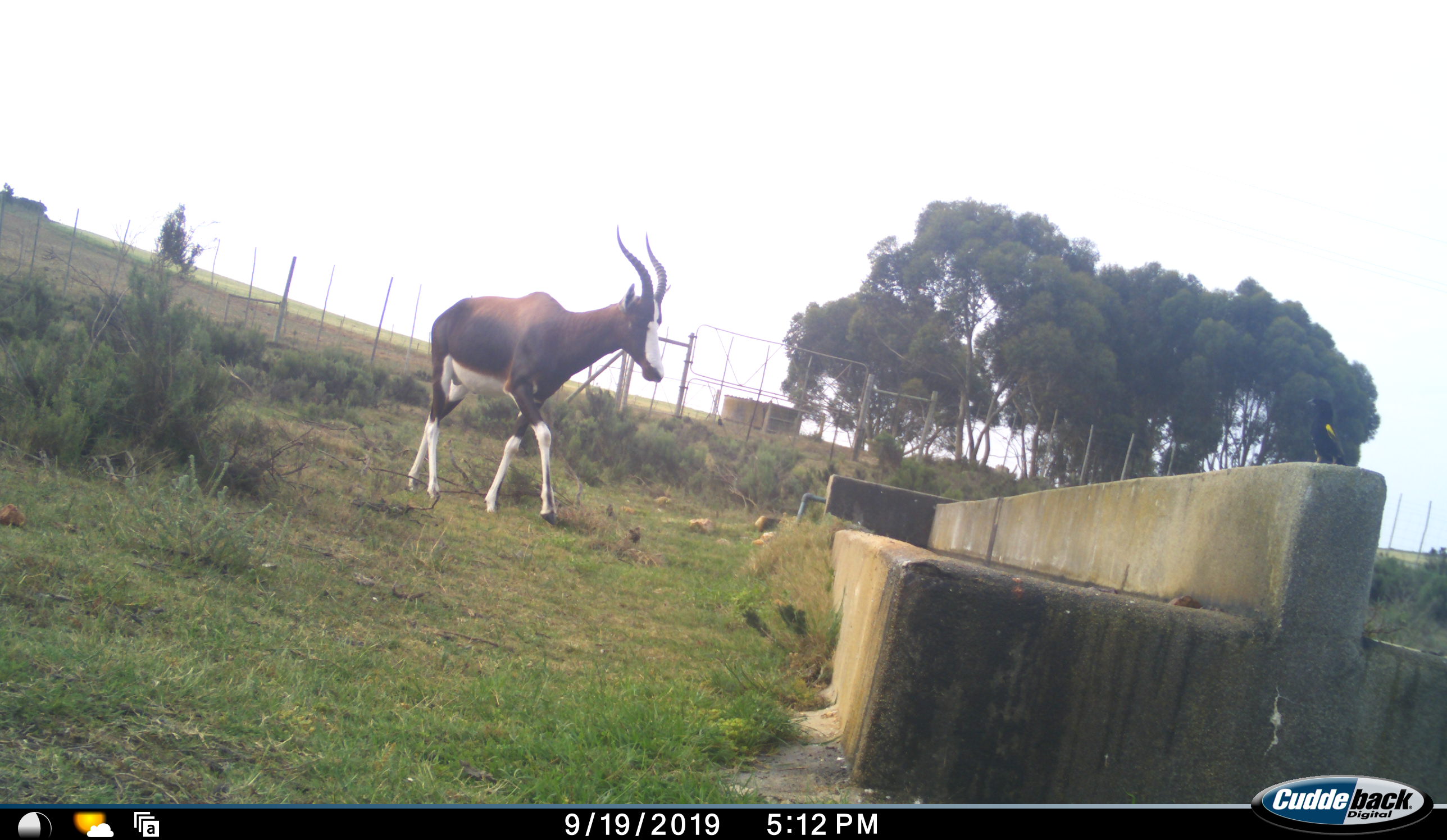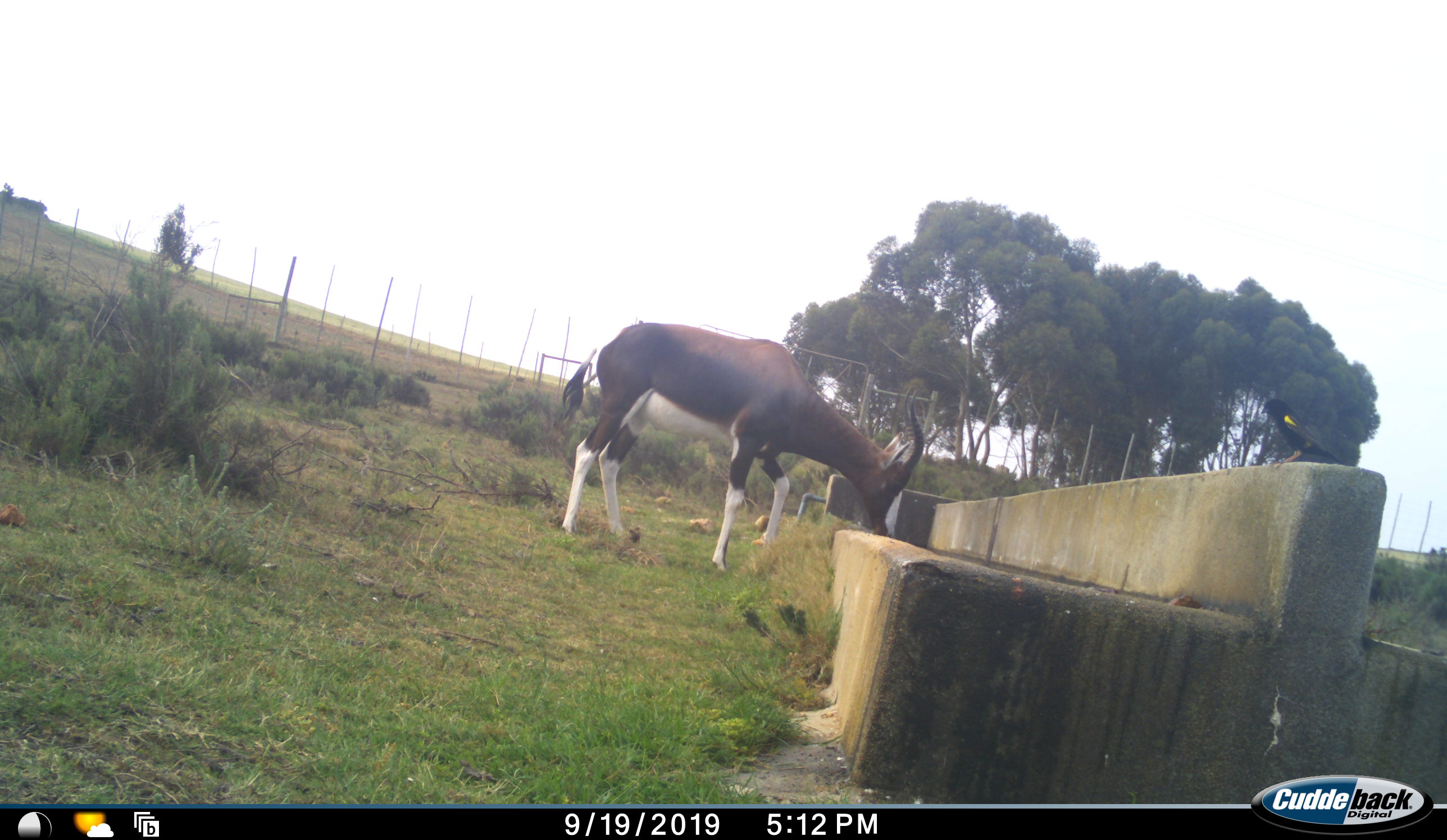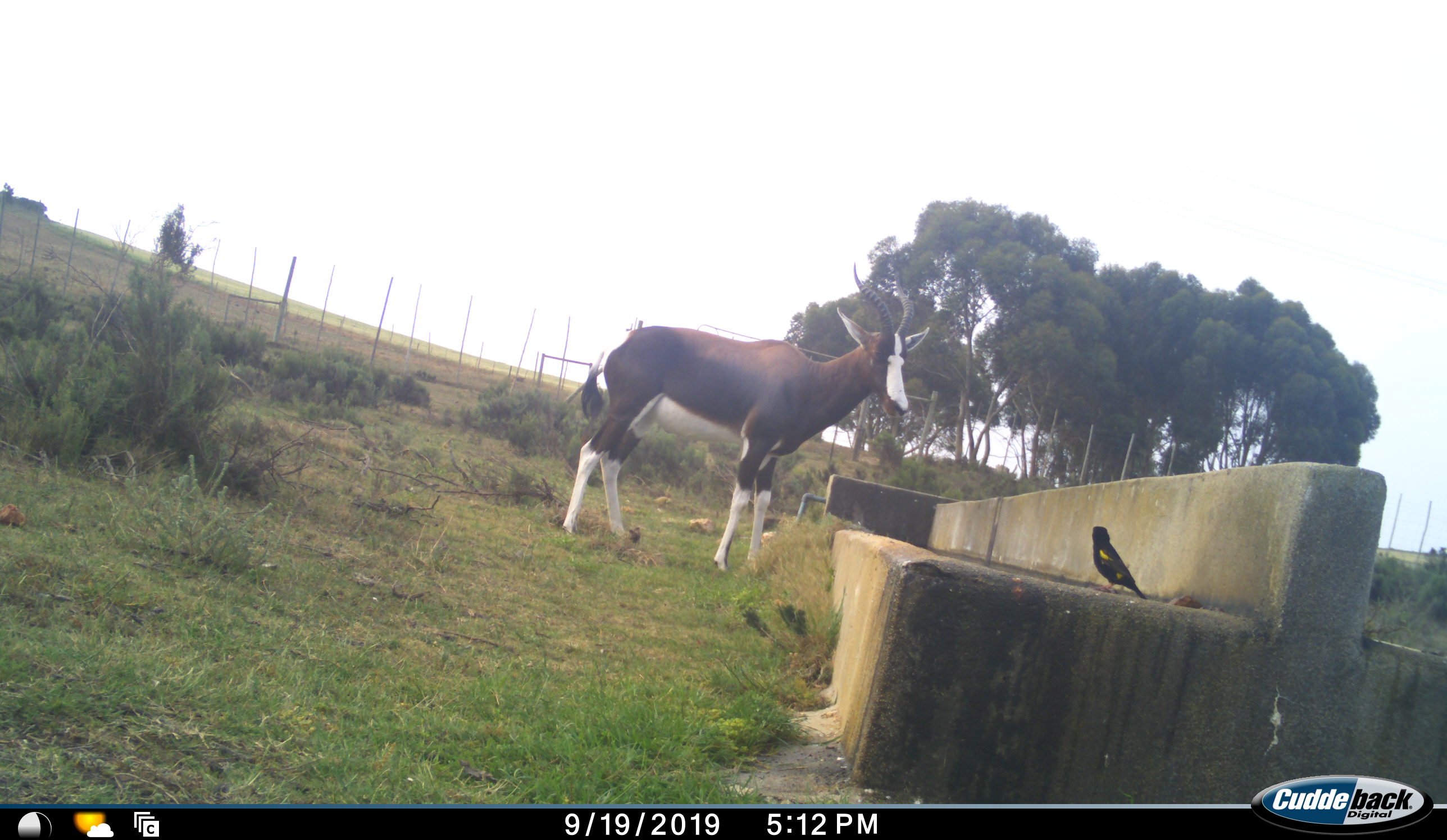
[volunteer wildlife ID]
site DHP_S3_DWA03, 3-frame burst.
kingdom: Animalia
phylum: Chordata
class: Mammalia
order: Artiodactyla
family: Bovidae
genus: Damaliscus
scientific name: Damaliscus pygargus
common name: bontebok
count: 1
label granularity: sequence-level